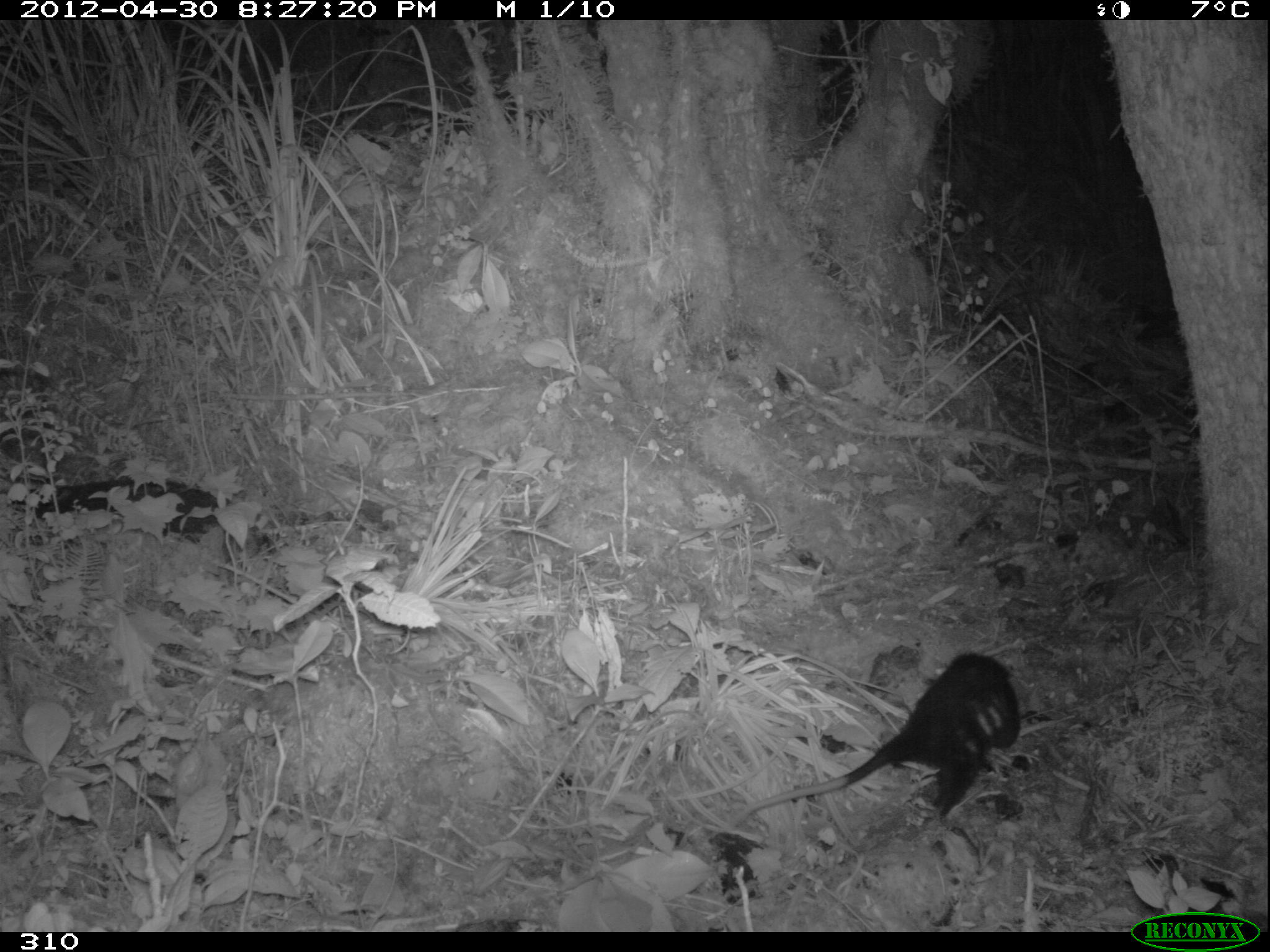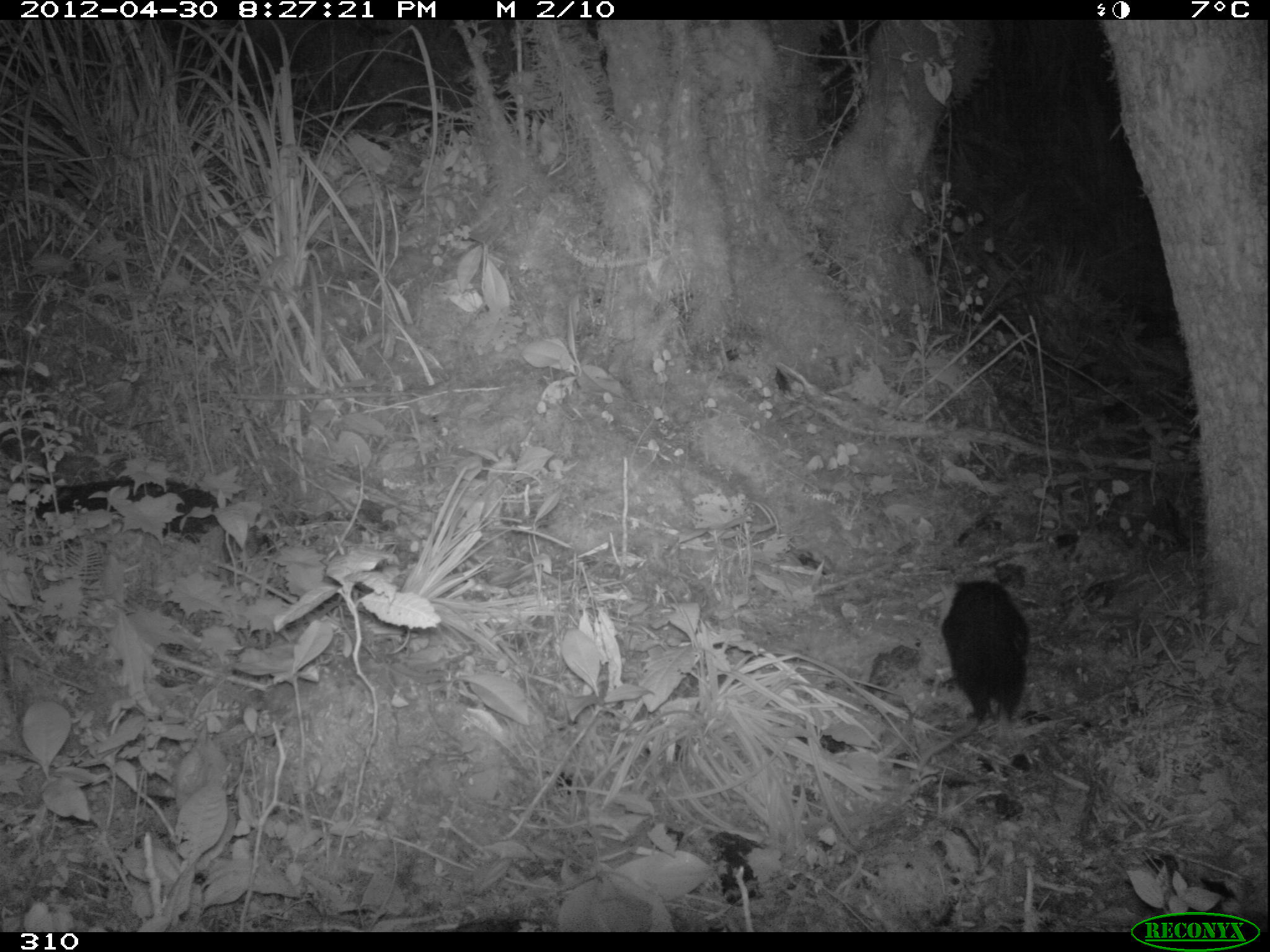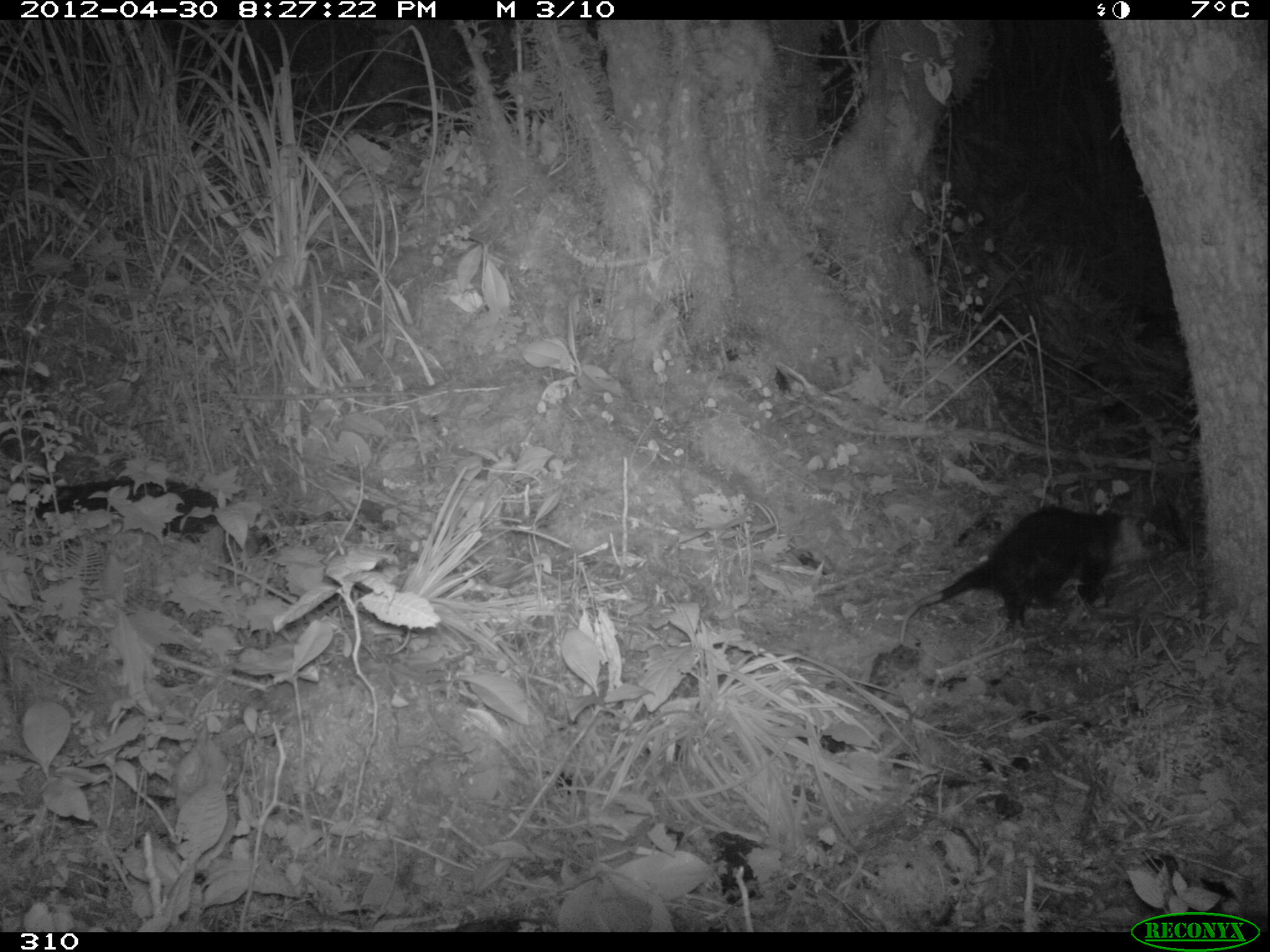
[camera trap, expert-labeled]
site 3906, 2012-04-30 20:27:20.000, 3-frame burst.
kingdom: Animalia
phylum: Chordata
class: Mammalia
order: Didelphimorphia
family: Didelphidae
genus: Didelphis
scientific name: Didelphis pernigra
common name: andean white-eared opossum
Didelphis pernigra (andean white-eared opossum).